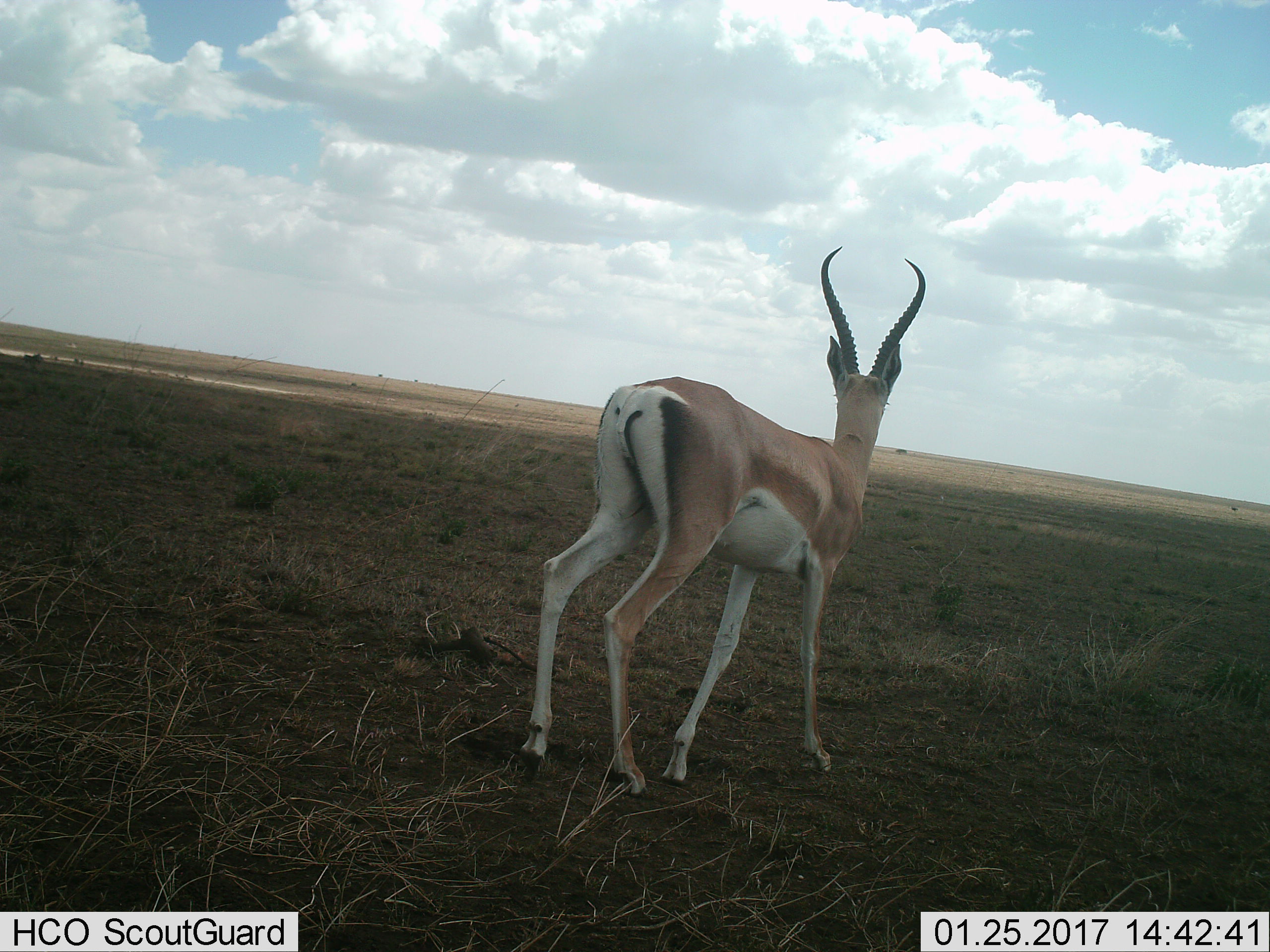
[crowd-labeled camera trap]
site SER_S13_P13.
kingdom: Animalia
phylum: Chordata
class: Mammalia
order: Artiodactyla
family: Bovidae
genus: Nanger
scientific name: Nanger granti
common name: grant's gazelle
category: gazellegrants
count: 1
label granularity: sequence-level